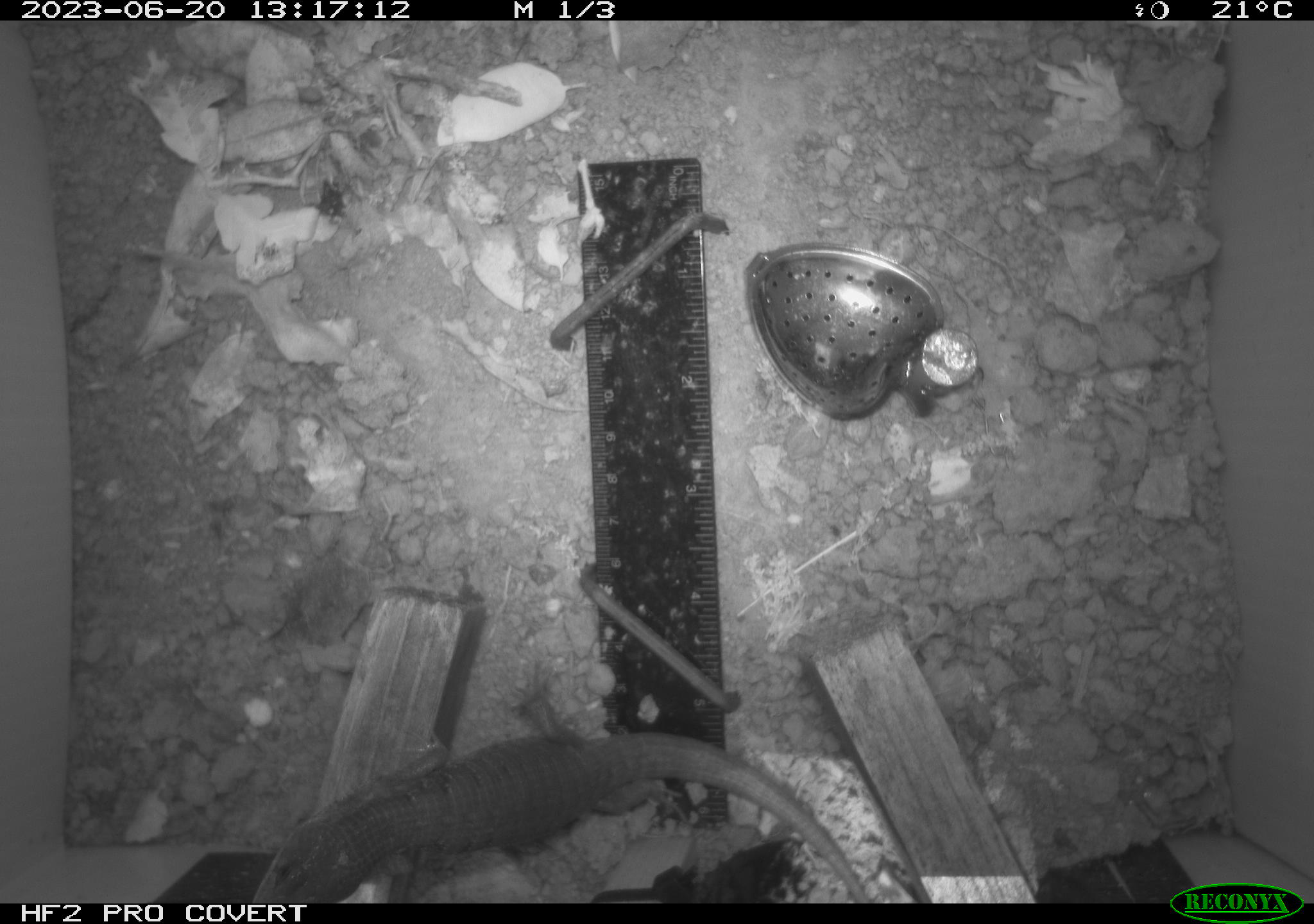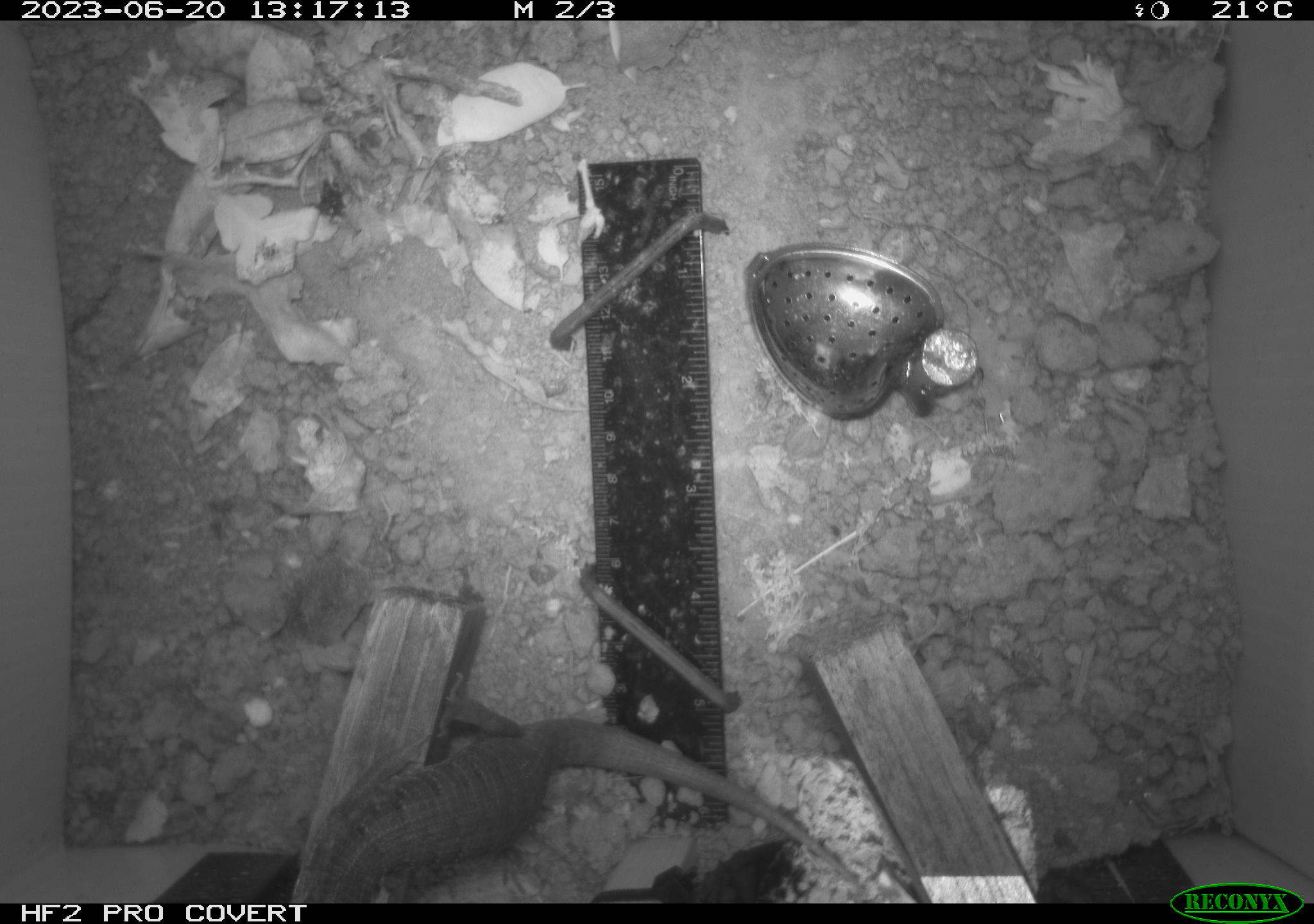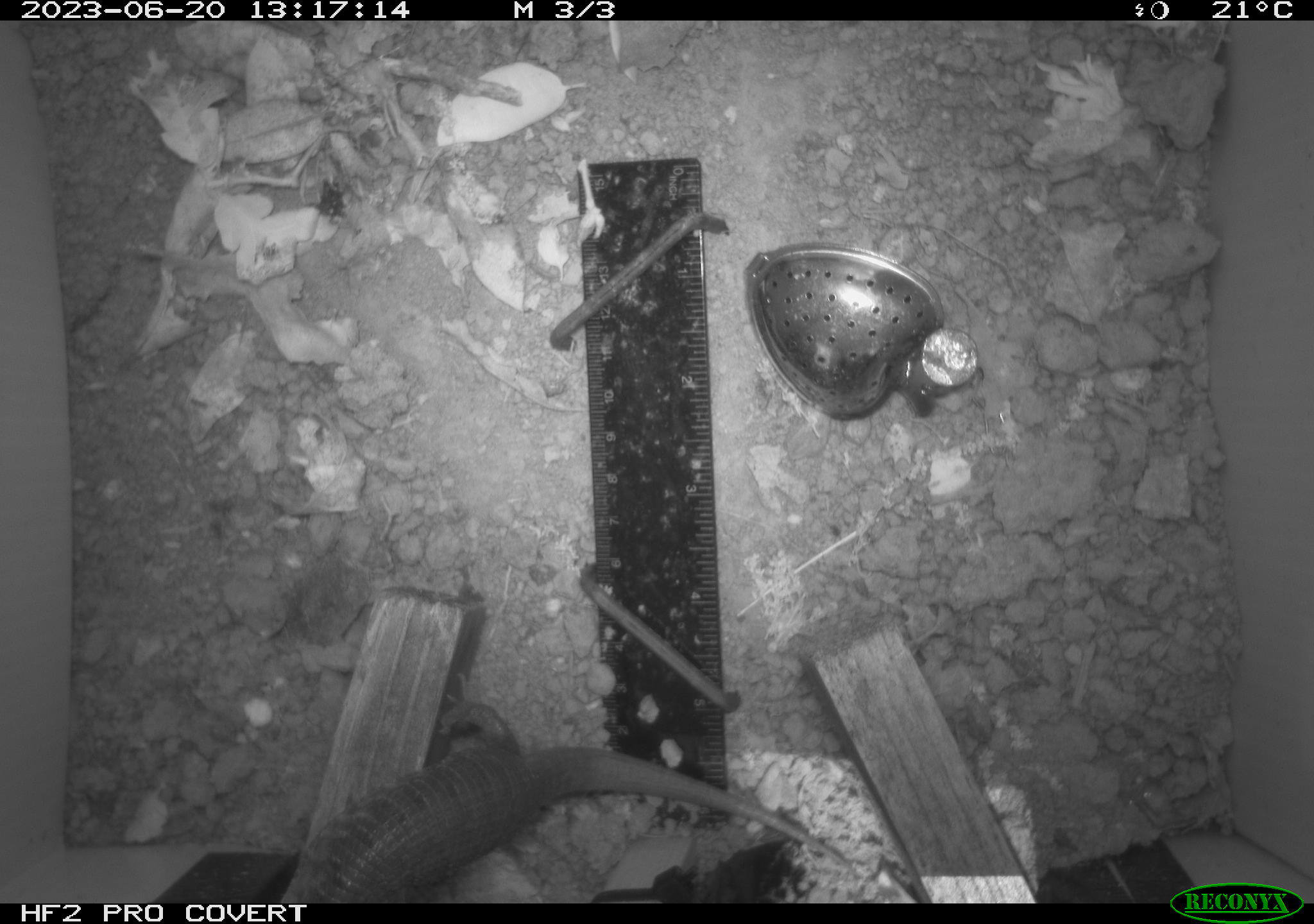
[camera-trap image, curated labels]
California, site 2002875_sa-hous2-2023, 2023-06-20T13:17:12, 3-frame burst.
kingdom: Animalia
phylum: Chordata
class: Reptilia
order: Squamata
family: Anguidae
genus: Elgaria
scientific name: Elgaria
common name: alligator lizards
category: elgaria species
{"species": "elgaria species (alligator lizards) (Elgaria)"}